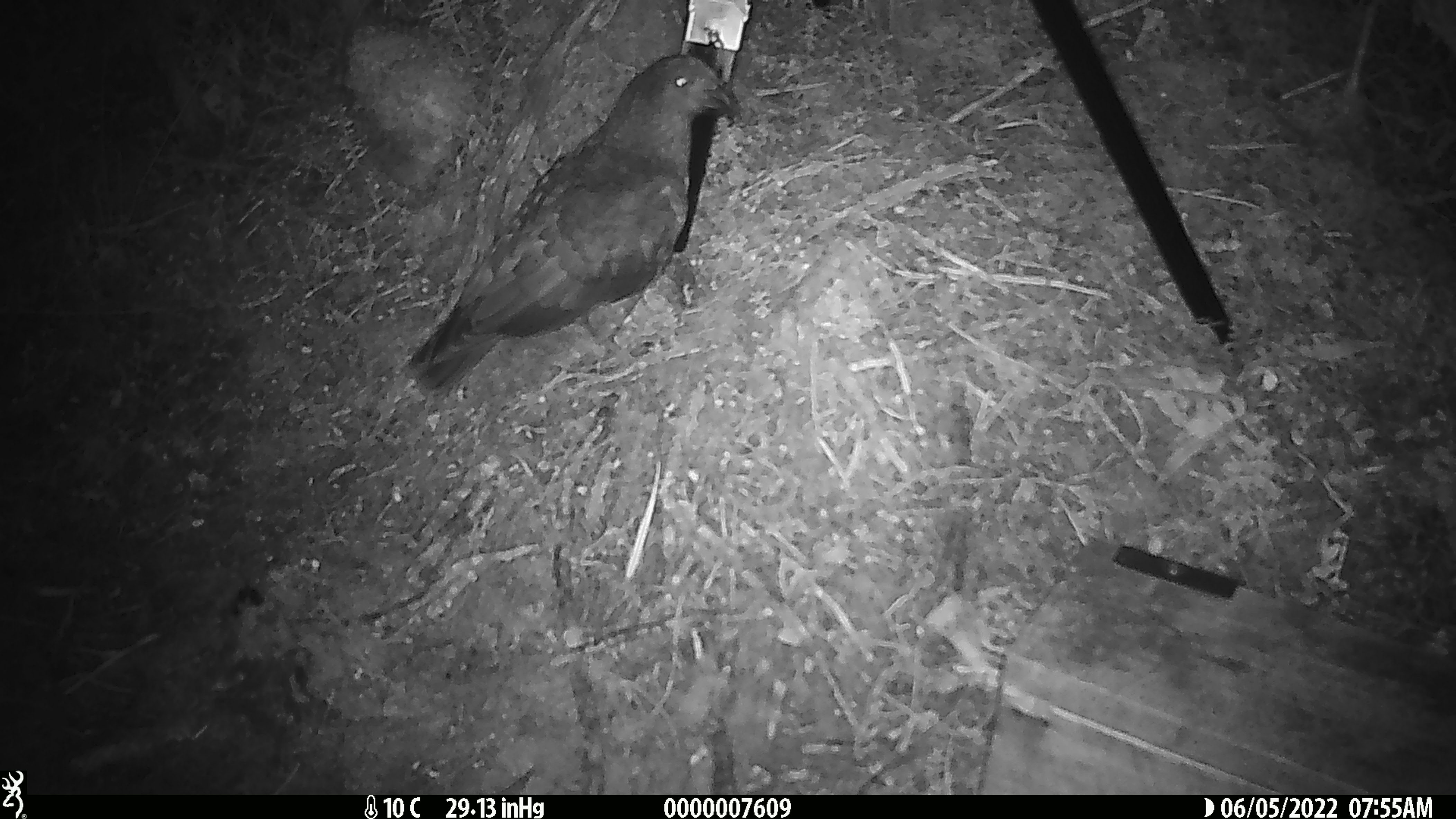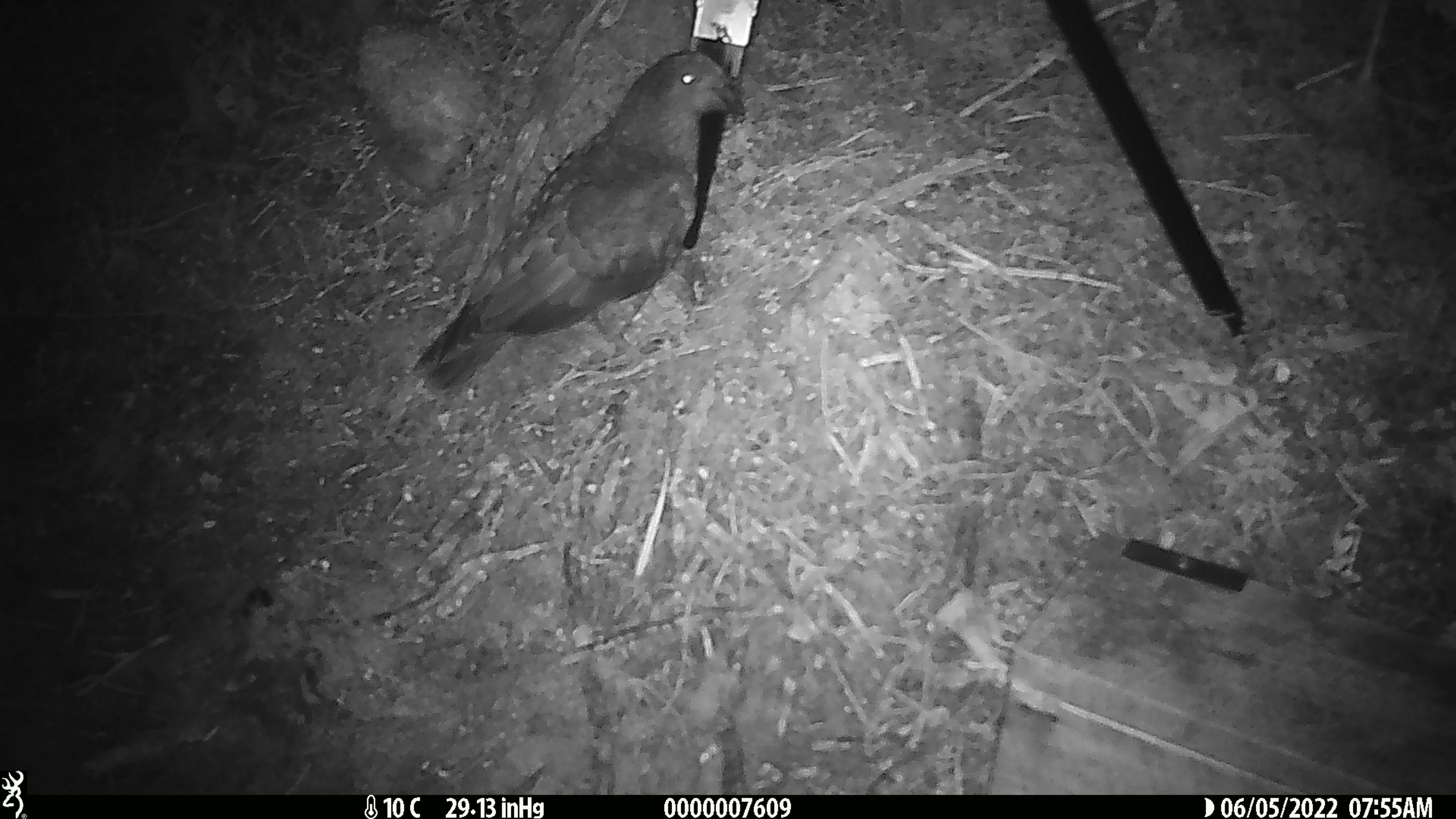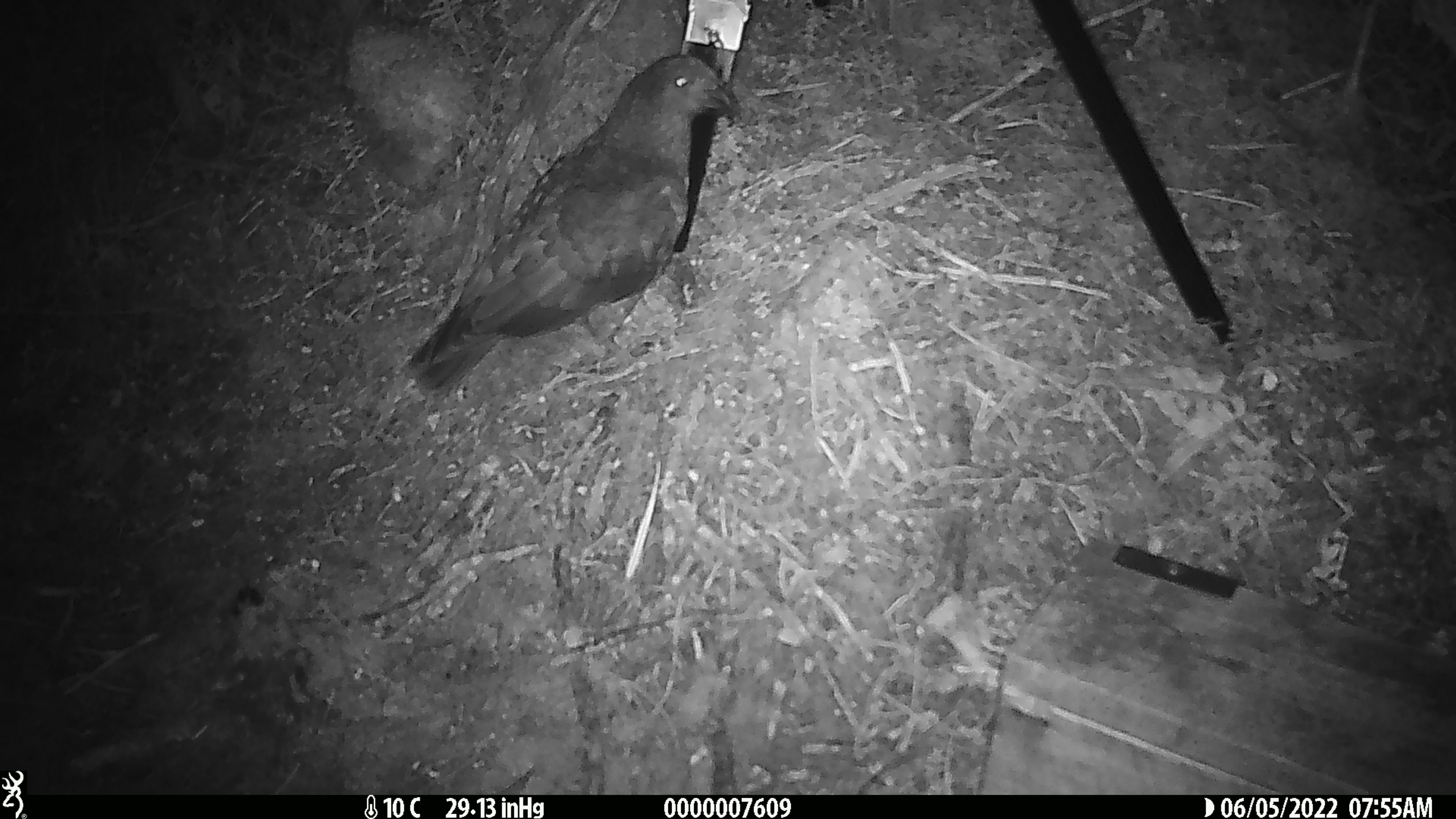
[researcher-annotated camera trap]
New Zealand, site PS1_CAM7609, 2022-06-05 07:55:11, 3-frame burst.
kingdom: Animalia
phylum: Chordata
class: Aves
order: Psittaciformes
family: Strigopidae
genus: Nestor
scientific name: Nestor notabilis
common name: kea